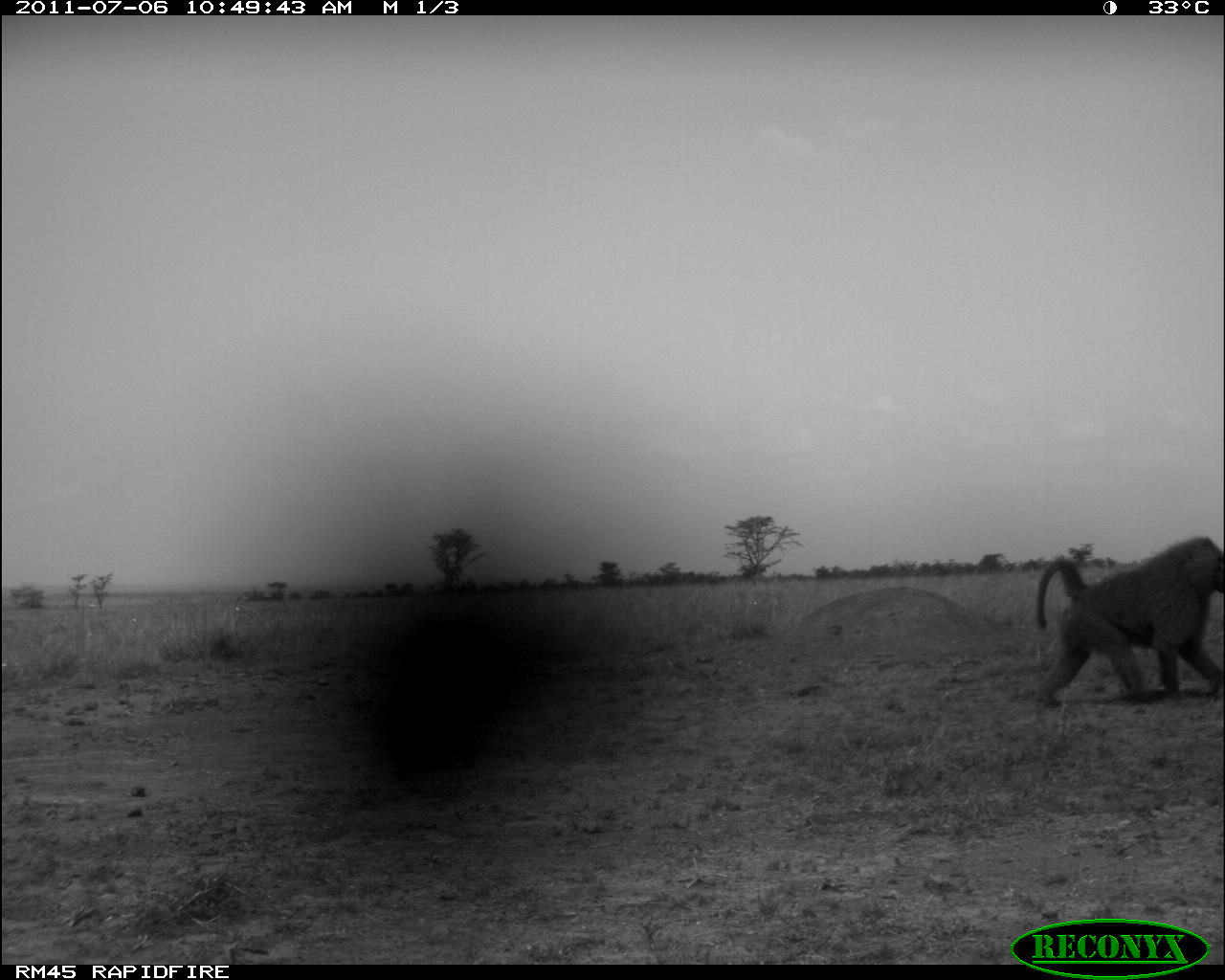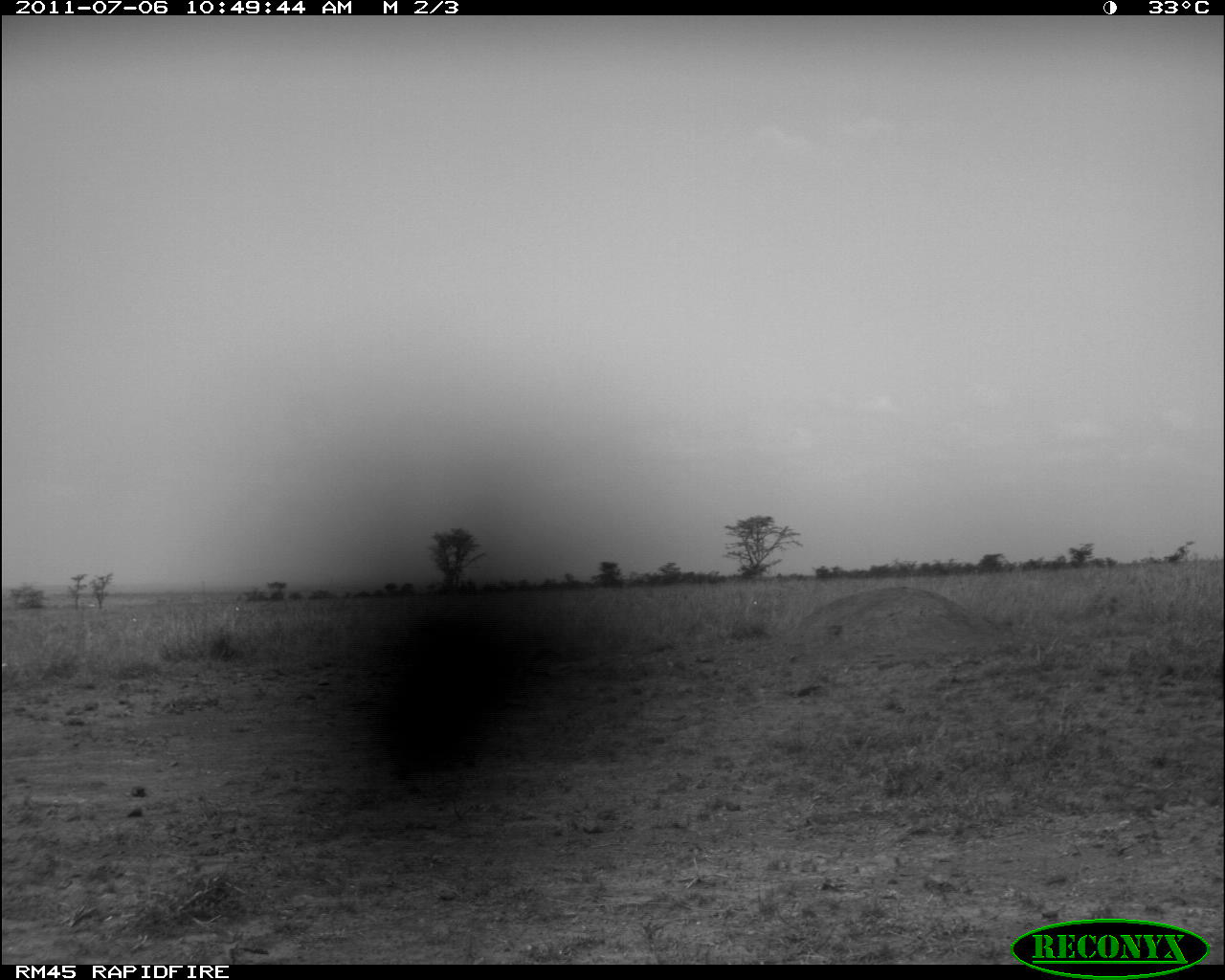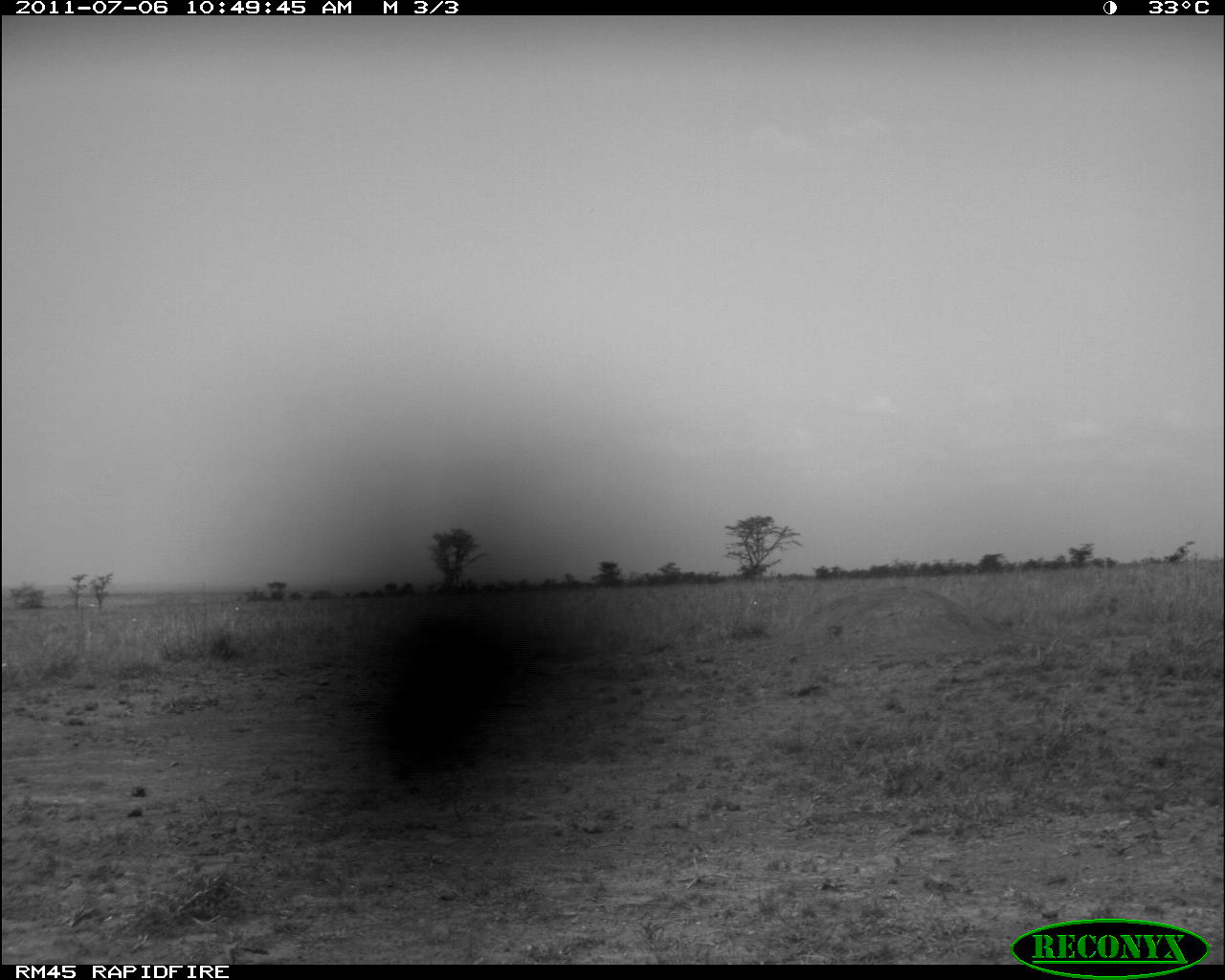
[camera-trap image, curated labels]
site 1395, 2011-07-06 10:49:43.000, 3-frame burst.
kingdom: Animalia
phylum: Chordata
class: Mammalia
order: Primates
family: Cercopithecidae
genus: Papio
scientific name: Papio anubis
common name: olive baboon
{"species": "Papio anubis (olive baboon)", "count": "1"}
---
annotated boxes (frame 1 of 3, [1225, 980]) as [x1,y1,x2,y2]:
papio anubis: [1034,535,1224,706]